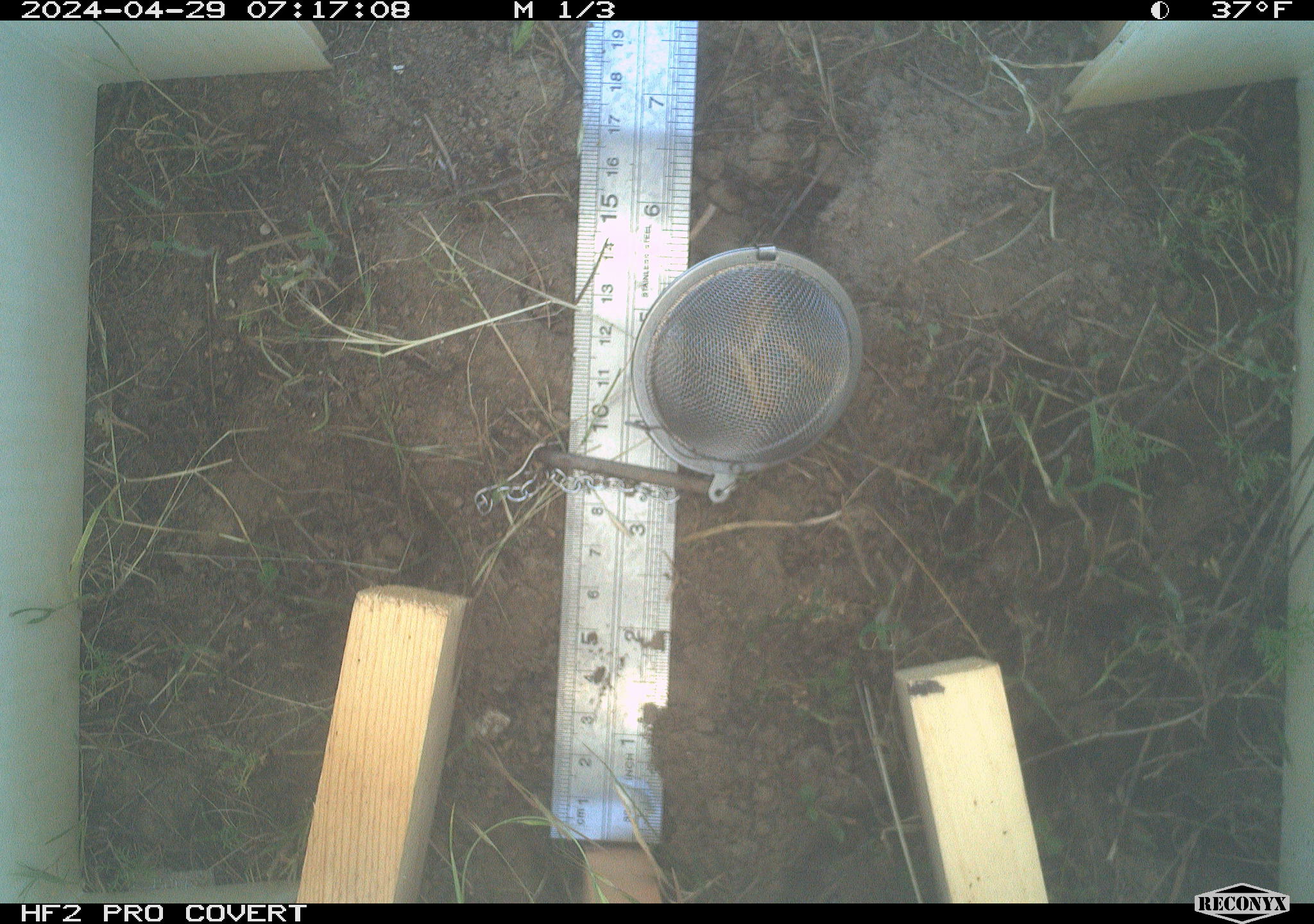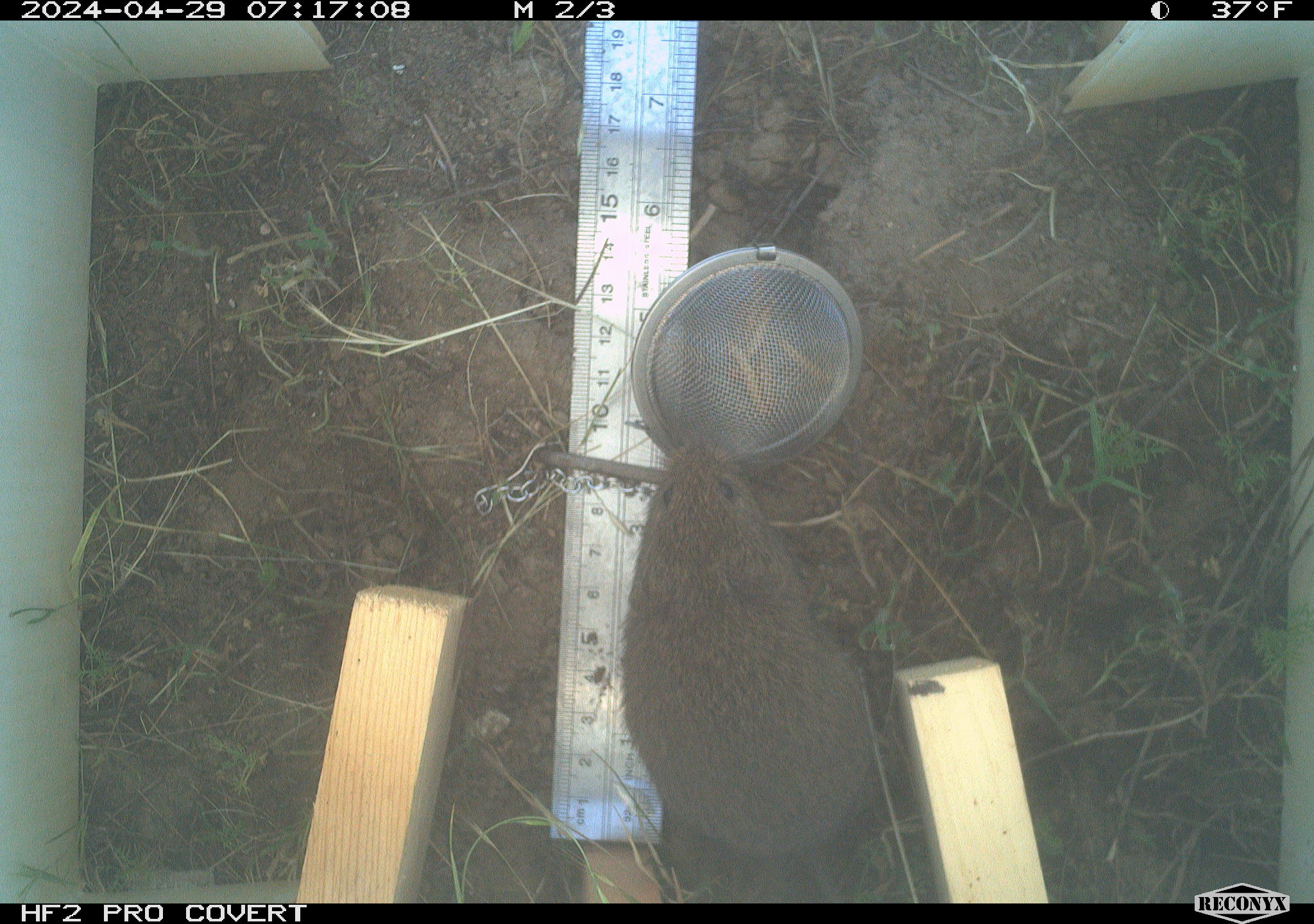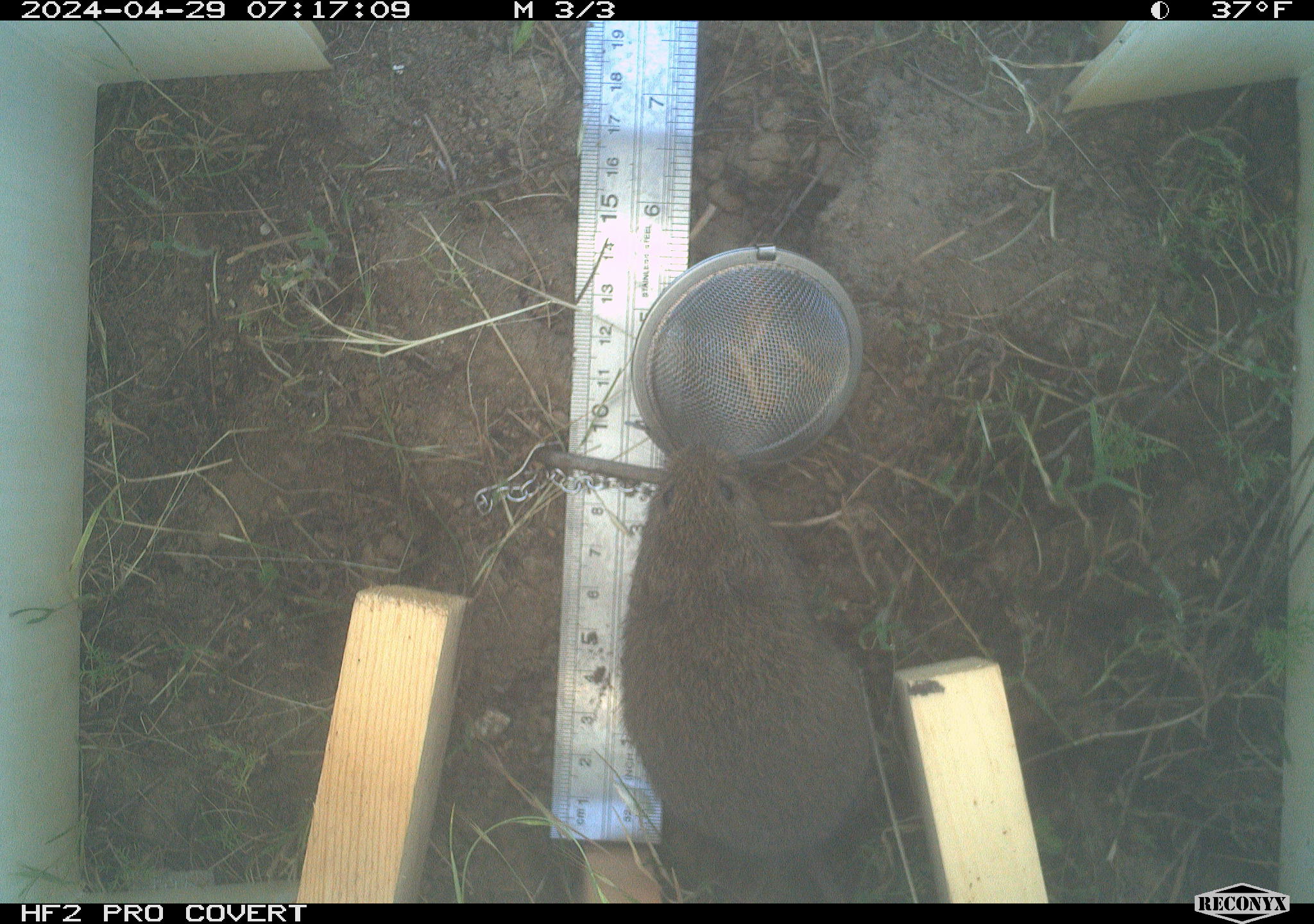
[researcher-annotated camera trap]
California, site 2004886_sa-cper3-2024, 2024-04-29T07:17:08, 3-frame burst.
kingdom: Animalia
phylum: Chordata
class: Mammalia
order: Rodentia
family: Cricetidae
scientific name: Arvicolinae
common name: voles, lemmings, and muskrats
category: arvicolinae subfamily